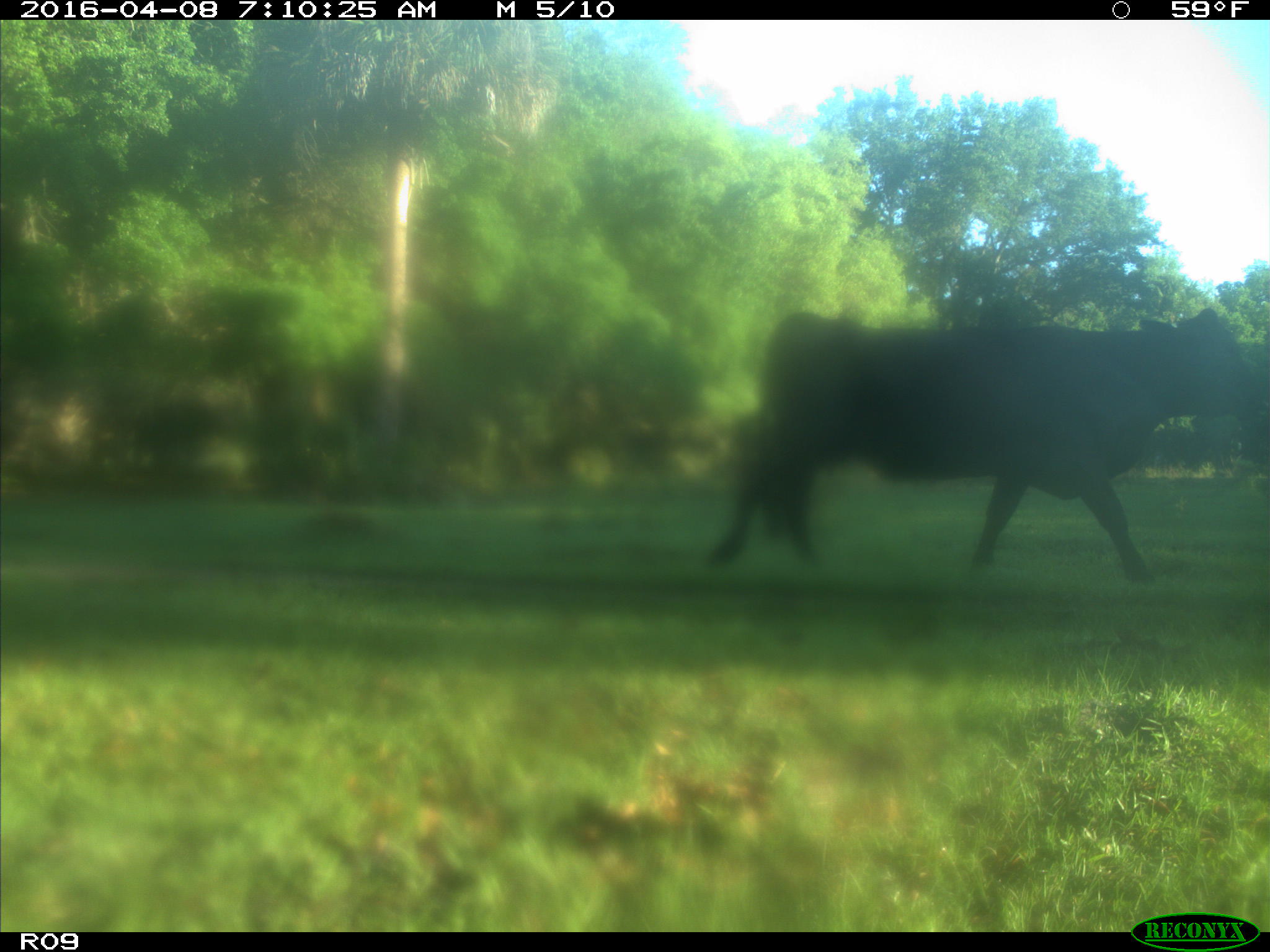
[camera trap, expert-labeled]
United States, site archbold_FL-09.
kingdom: Animalia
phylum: Chordata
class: Mammalia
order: Artiodactyla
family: Bovidae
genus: Bos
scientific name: Bos taurus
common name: domestic cow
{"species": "Bos taurus (domestic cow)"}